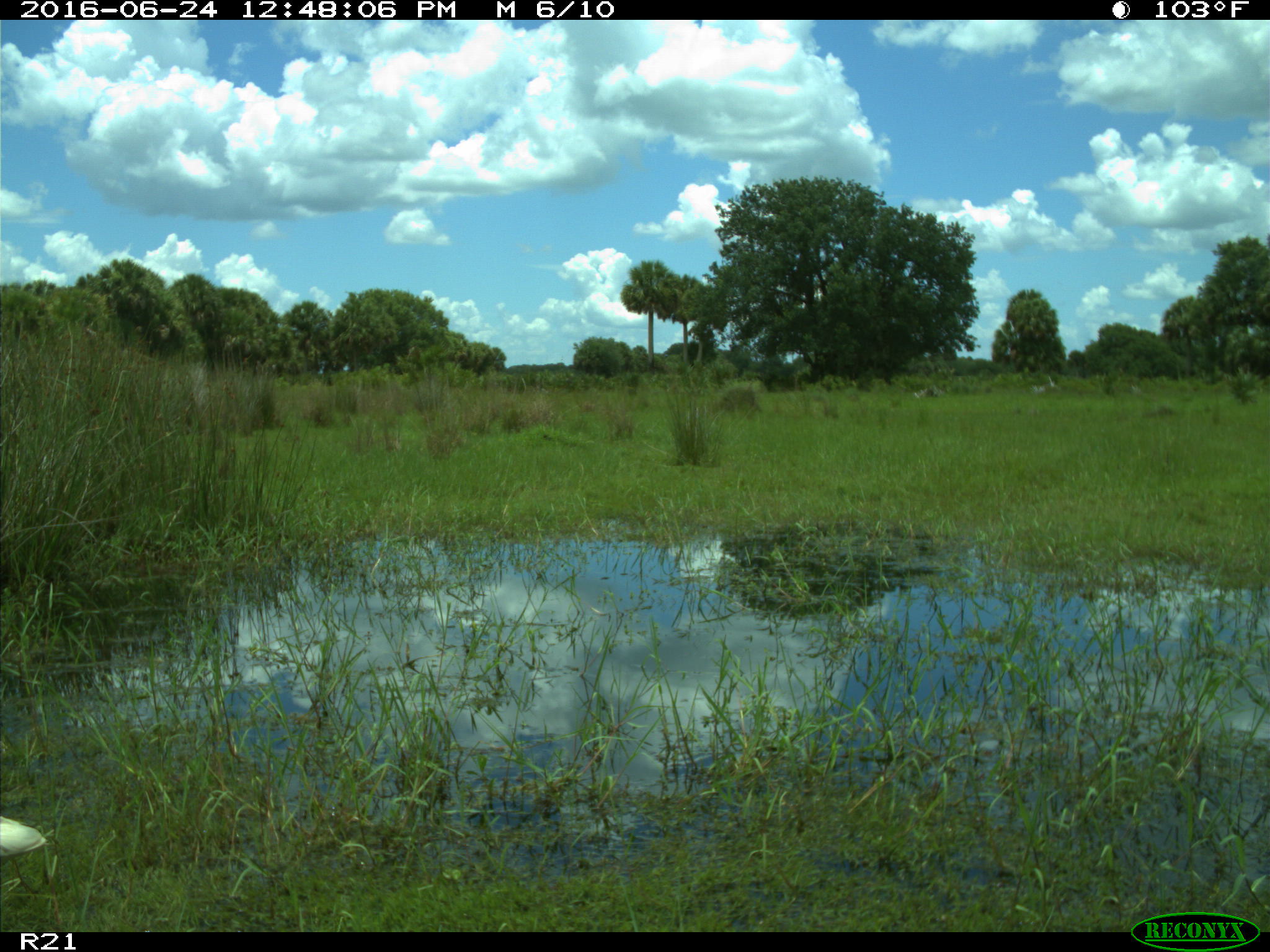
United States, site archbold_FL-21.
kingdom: Animalia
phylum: Chordata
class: Aves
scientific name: Aves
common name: birds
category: unidentified bird